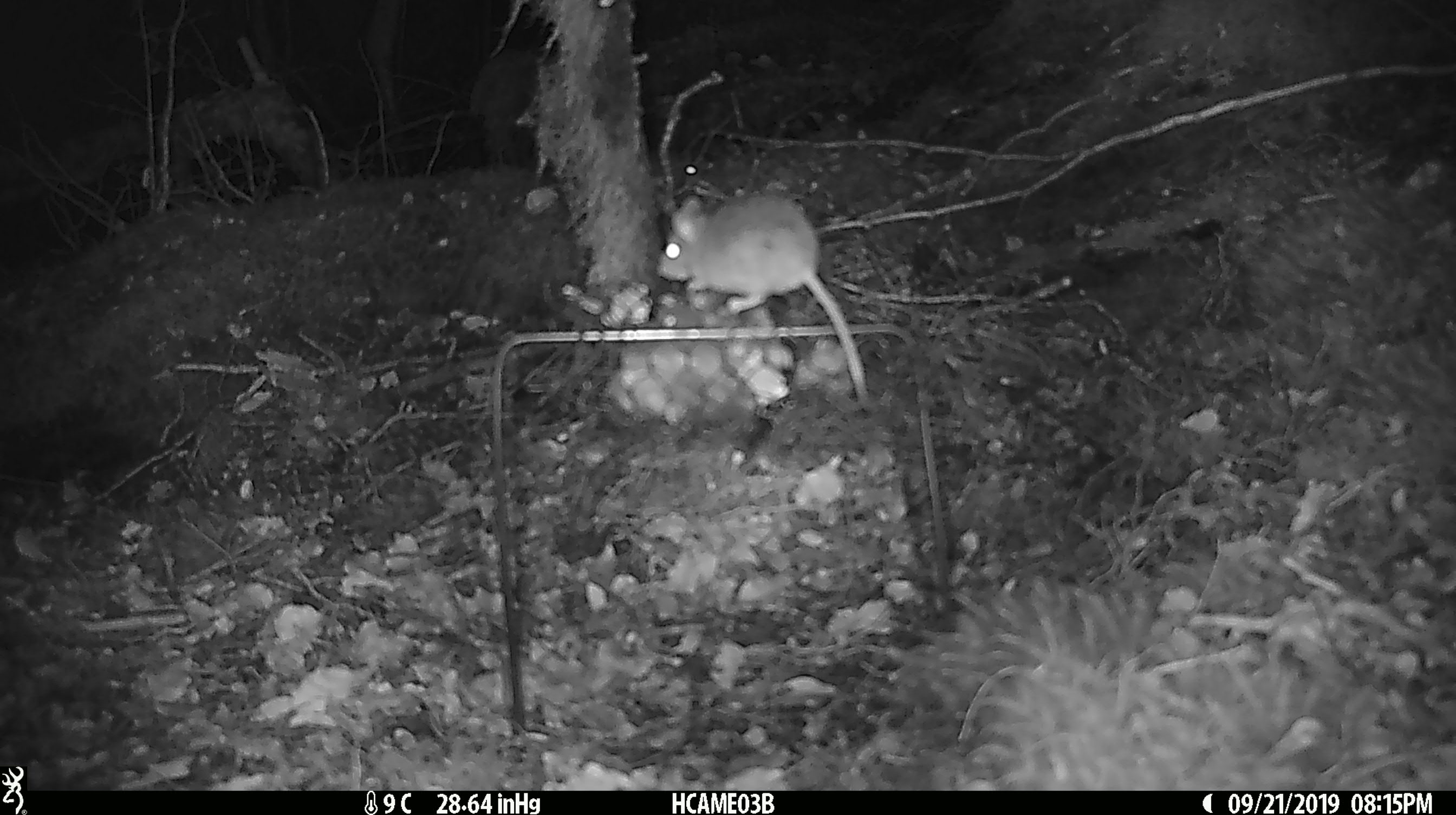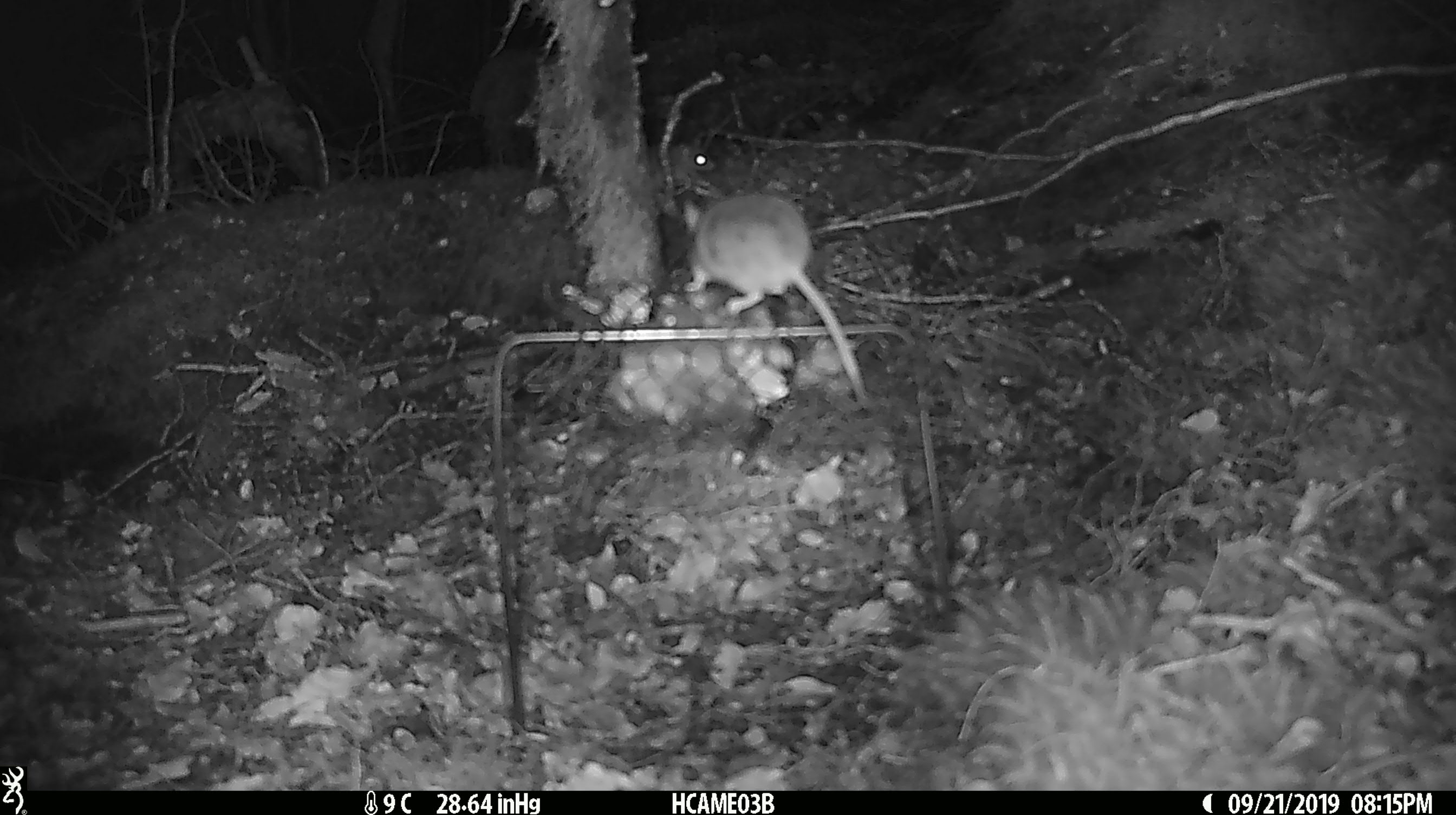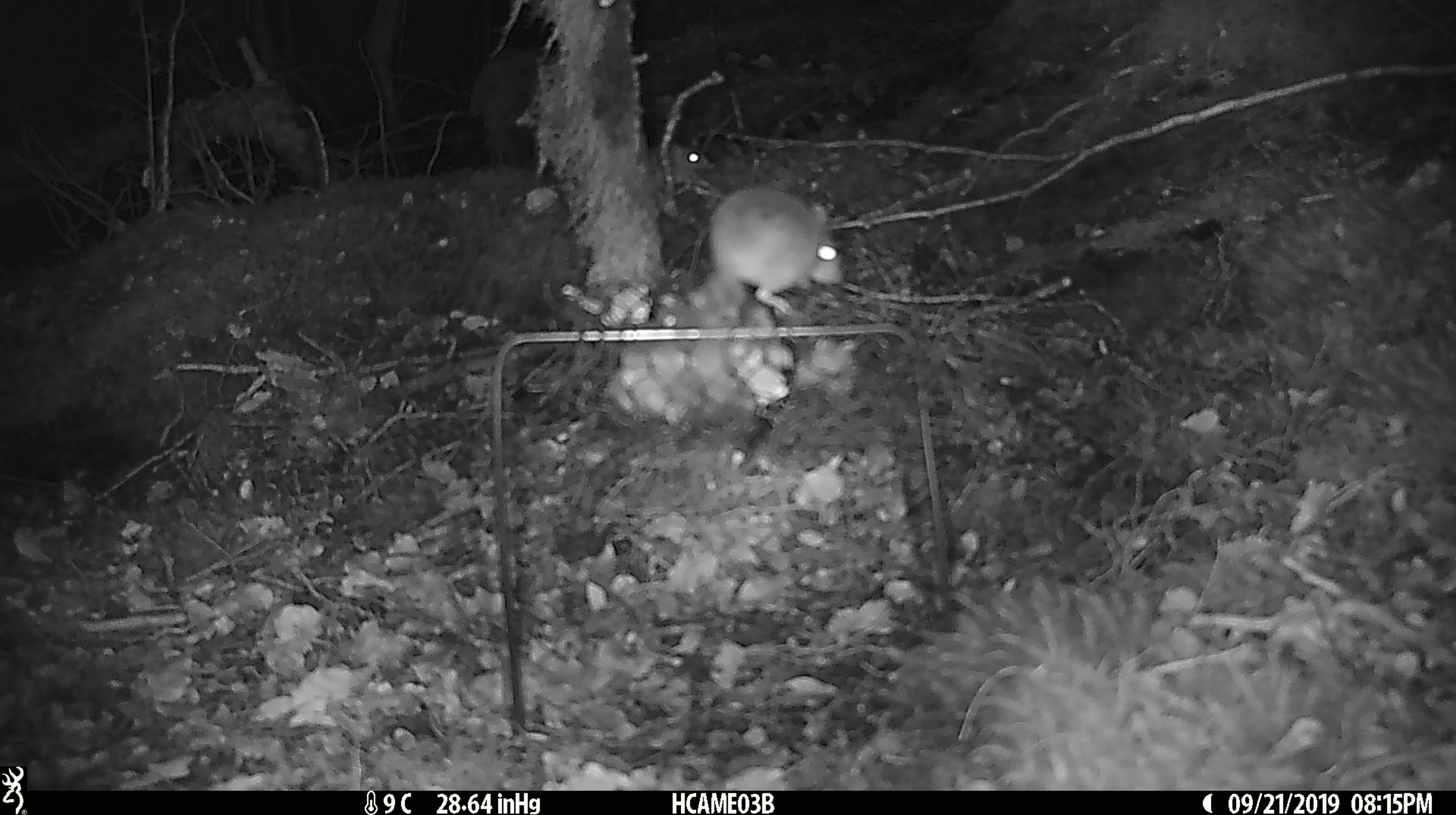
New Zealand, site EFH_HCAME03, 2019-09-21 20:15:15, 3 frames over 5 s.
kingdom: Animalia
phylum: Chordata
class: Mammalia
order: Rodentia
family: Muridae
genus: Mus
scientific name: Mus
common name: mouse